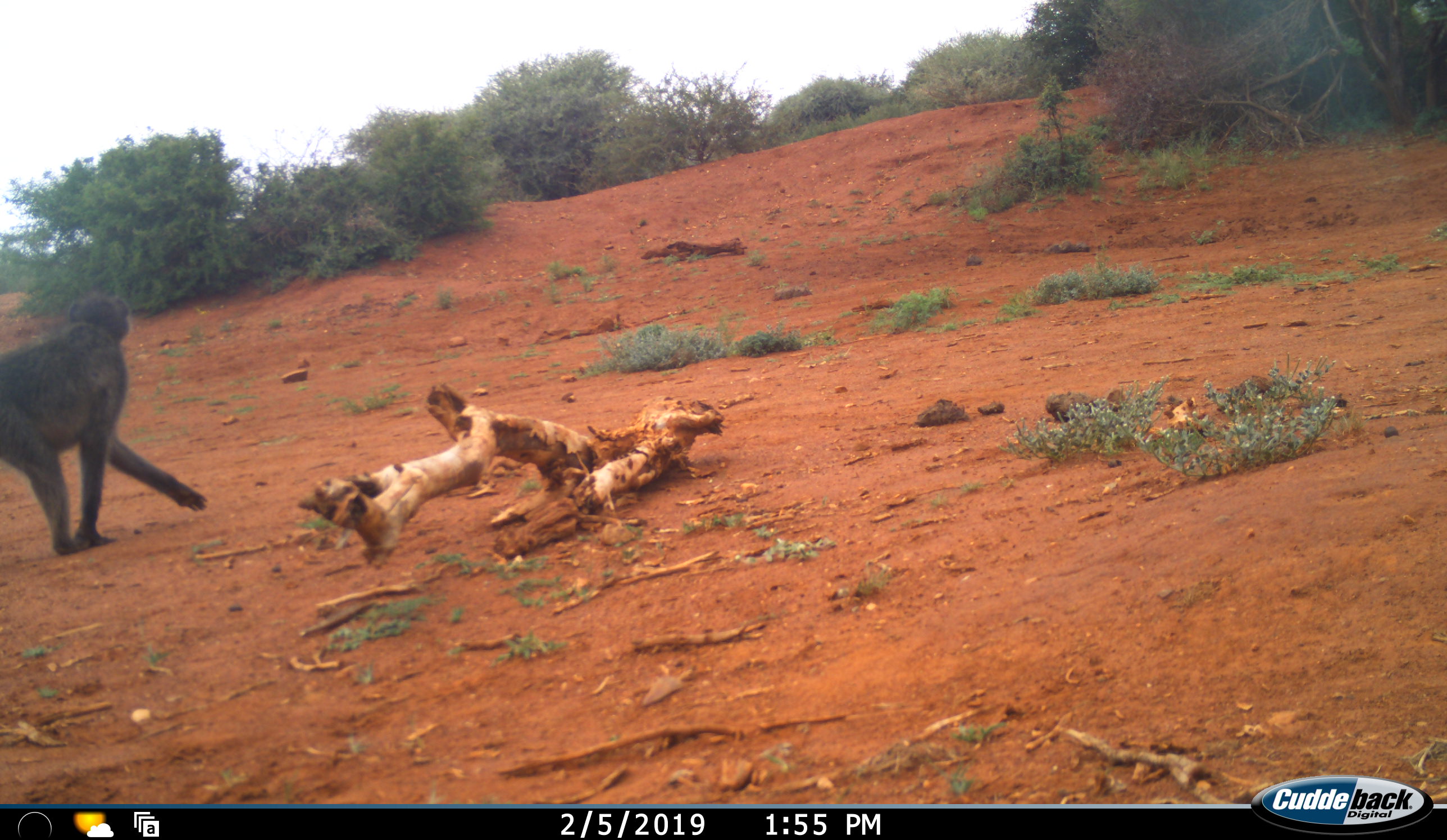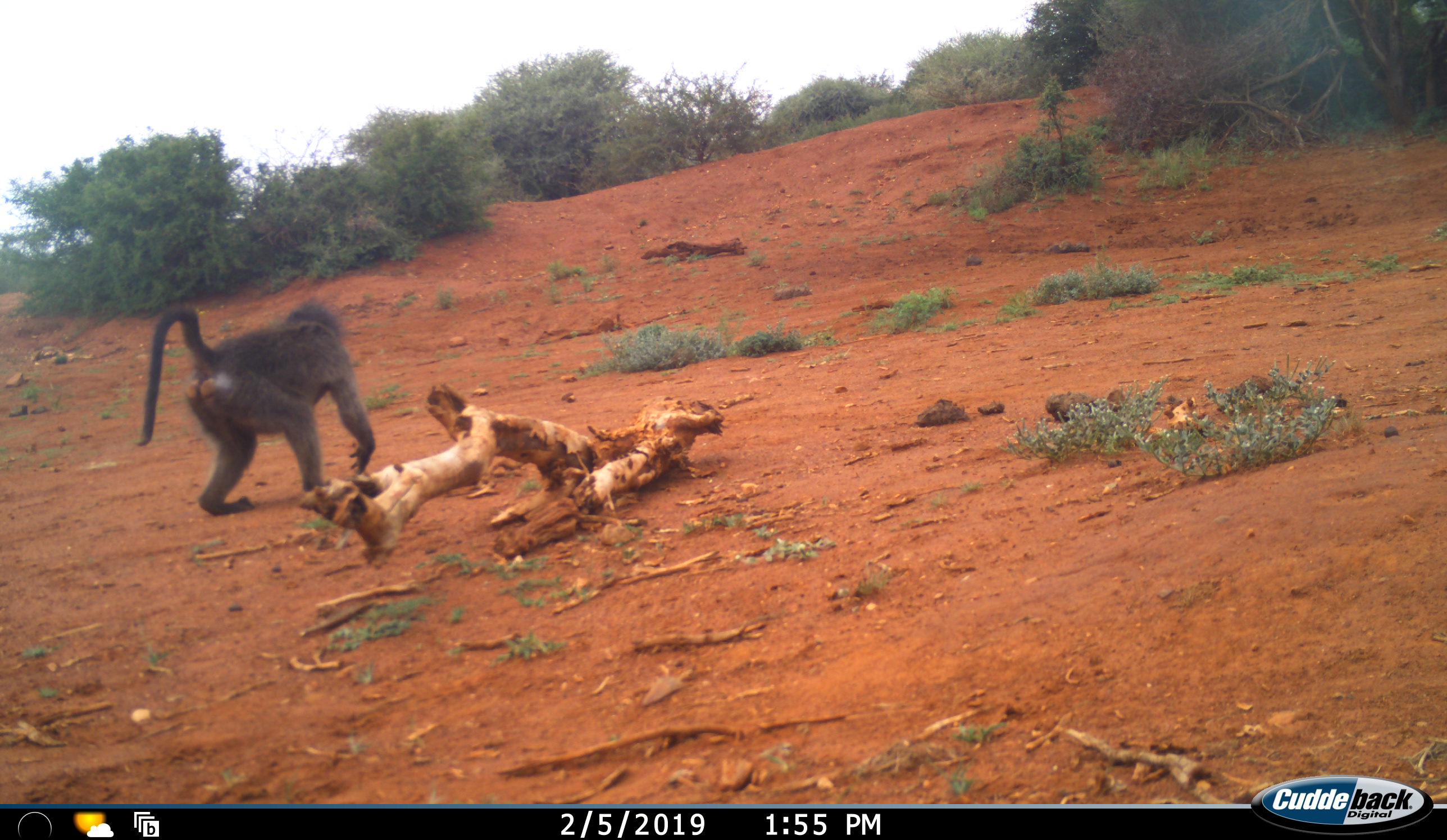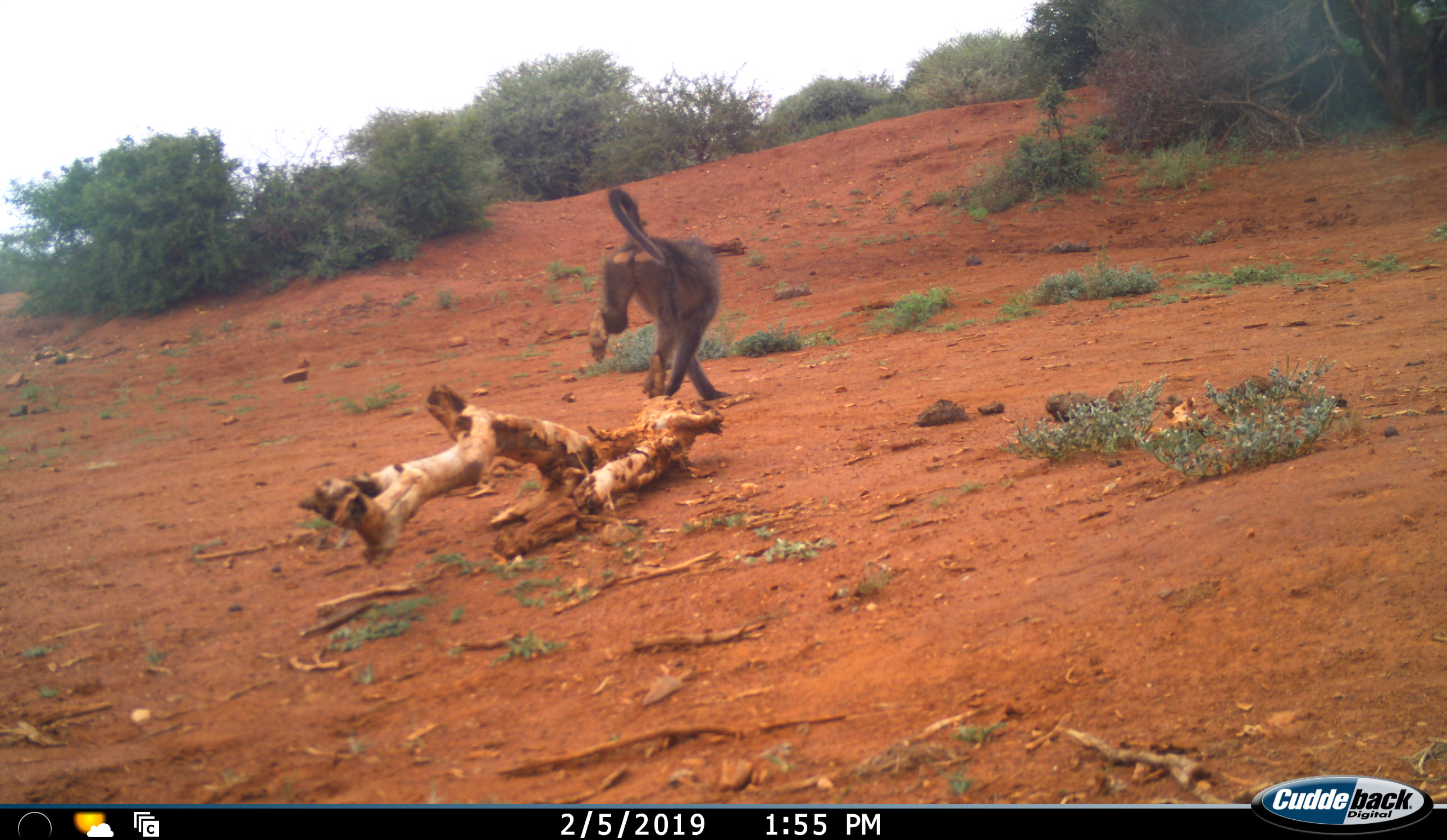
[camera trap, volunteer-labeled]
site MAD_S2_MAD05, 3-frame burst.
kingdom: Animalia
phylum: Chordata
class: Mammalia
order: Primates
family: Cercopithecidae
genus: Papio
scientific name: Papio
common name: baboon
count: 1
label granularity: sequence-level